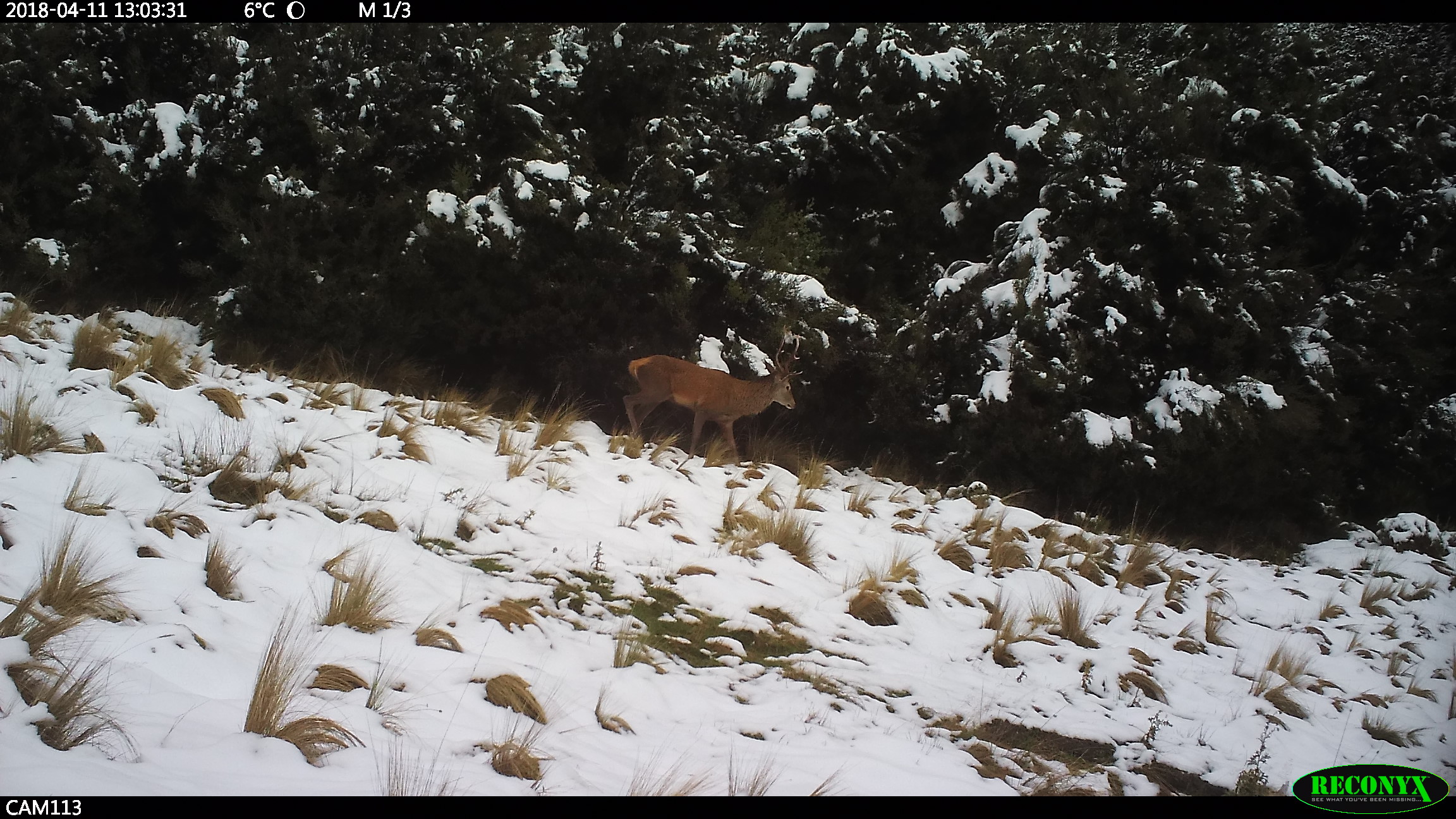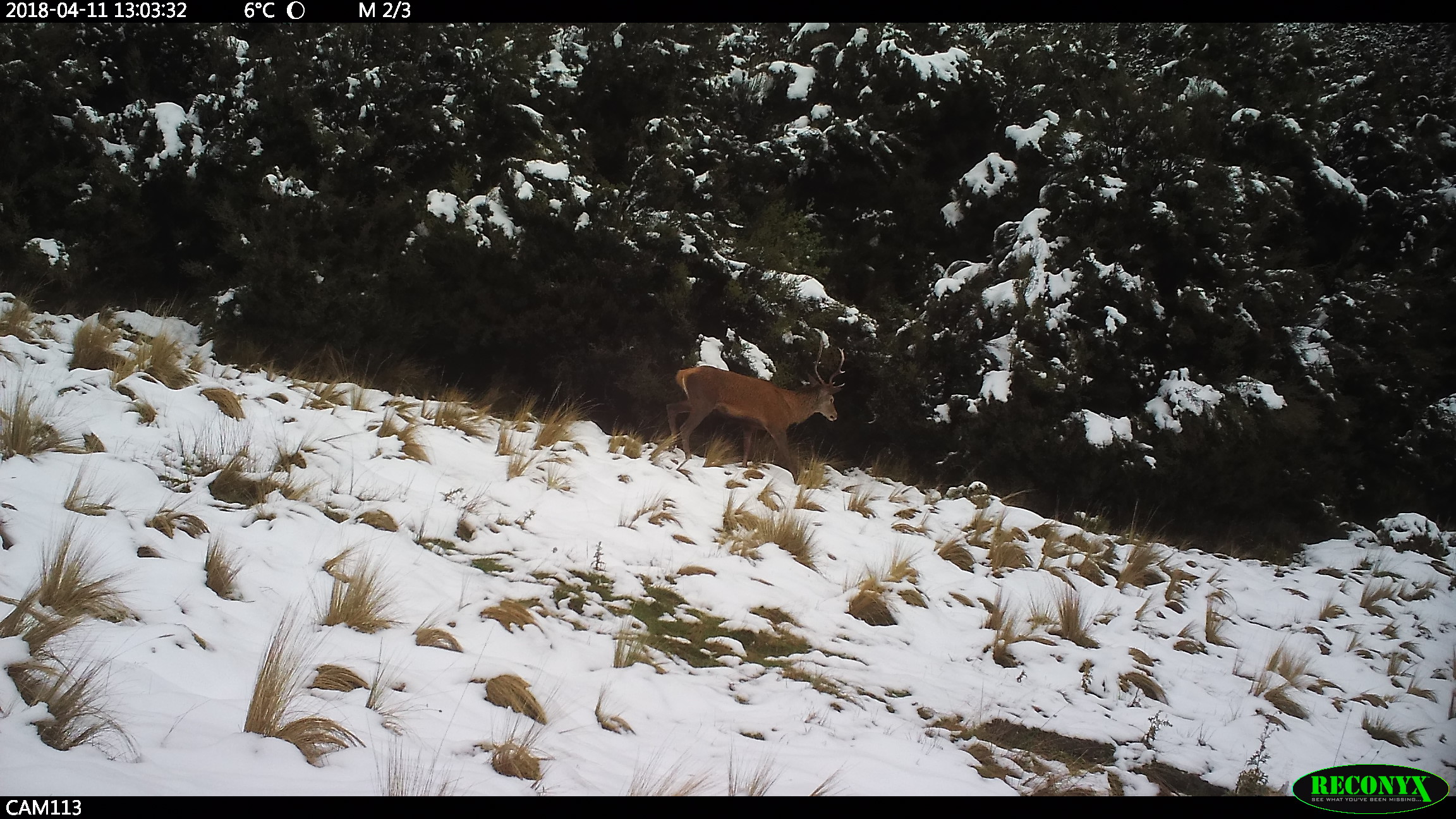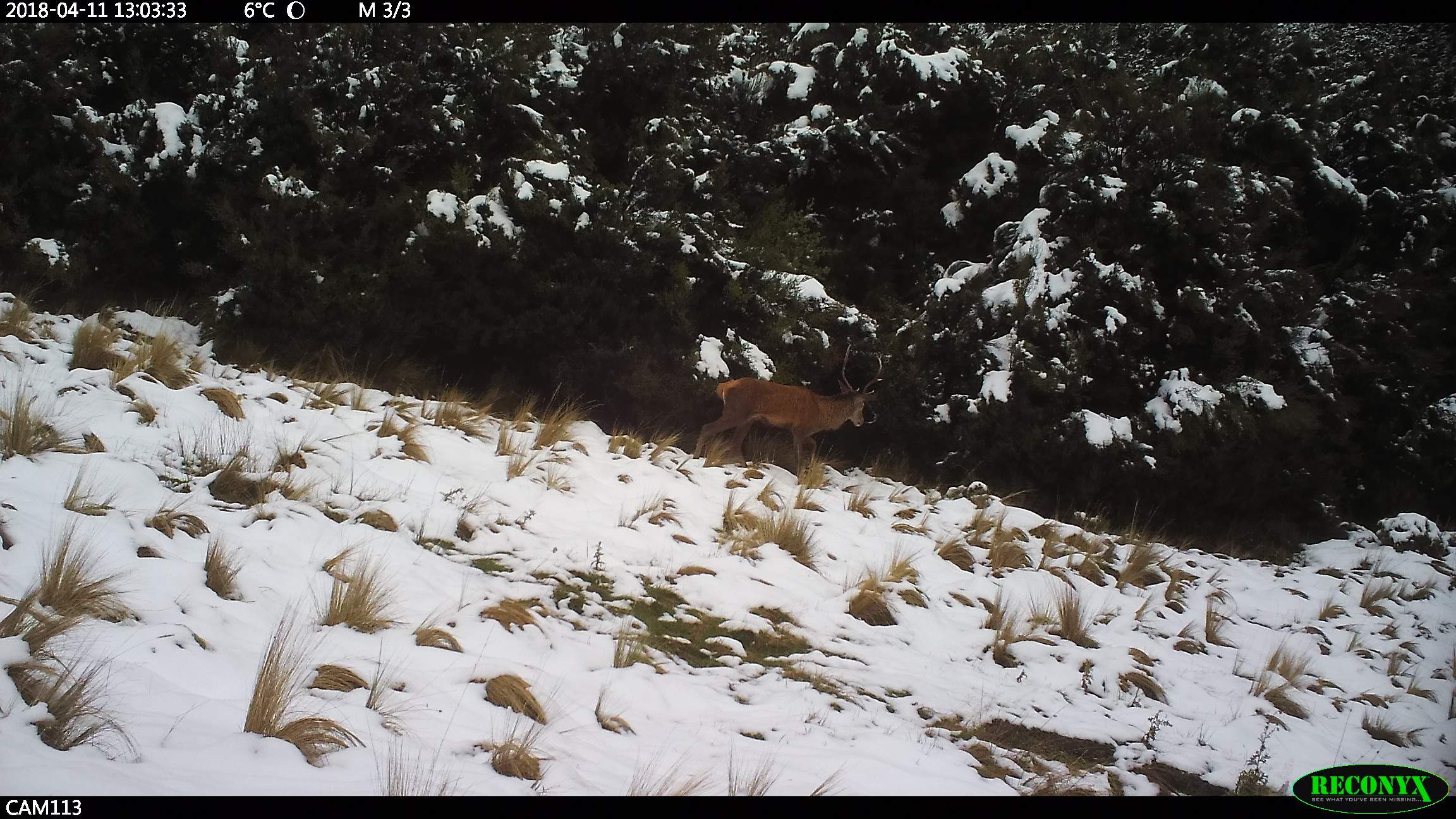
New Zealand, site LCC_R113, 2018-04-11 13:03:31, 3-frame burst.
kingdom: Animalia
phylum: Chordata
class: Mammalia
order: Artiodactyla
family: Cervidae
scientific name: Cervidae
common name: deer